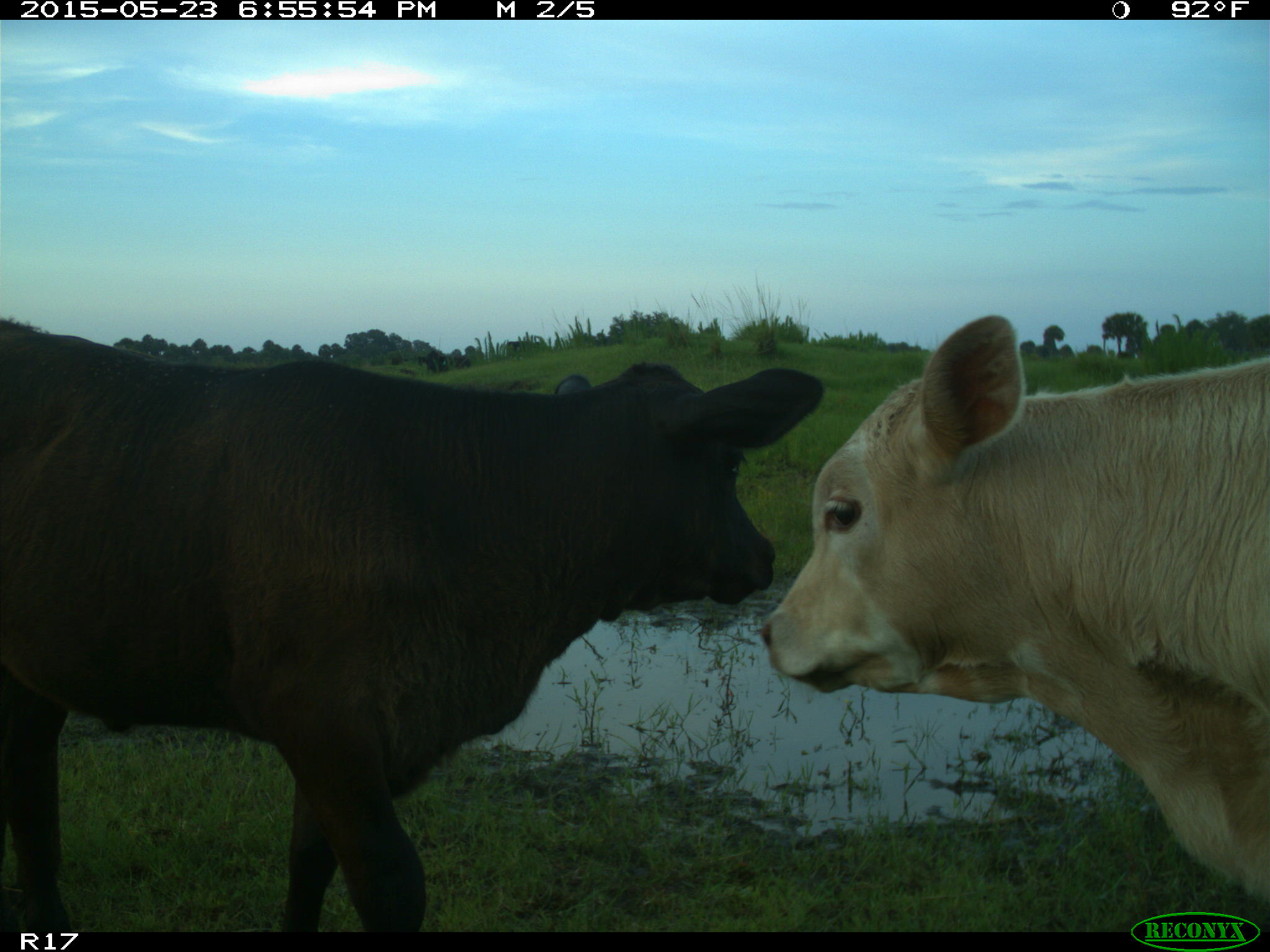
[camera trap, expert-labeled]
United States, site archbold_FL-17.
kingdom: Animalia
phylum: Chordata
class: Mammalia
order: Artiodactyla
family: Bovidae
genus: Bos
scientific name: Bos taurus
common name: domestic cow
Bos taurus (domestic cow).